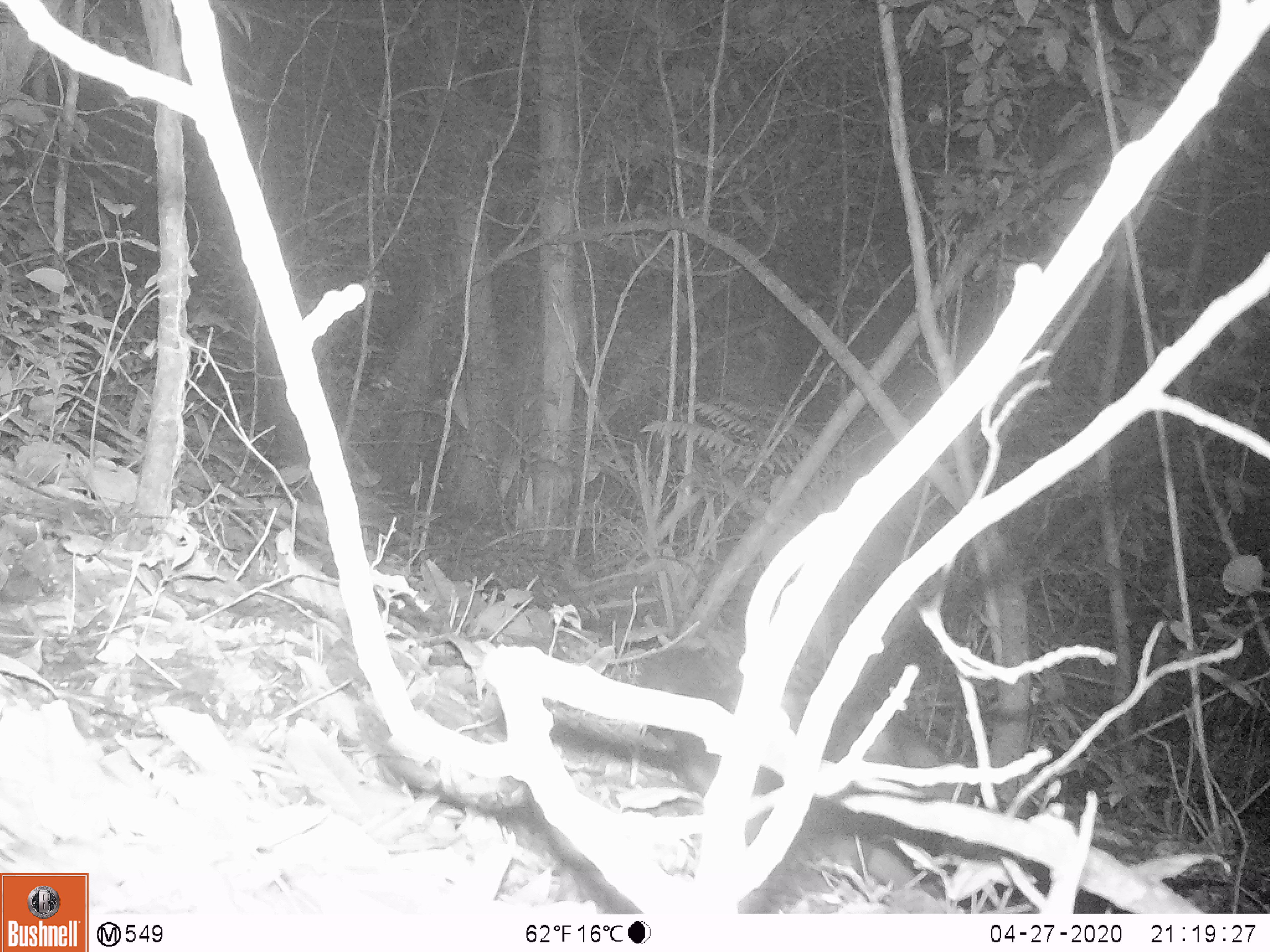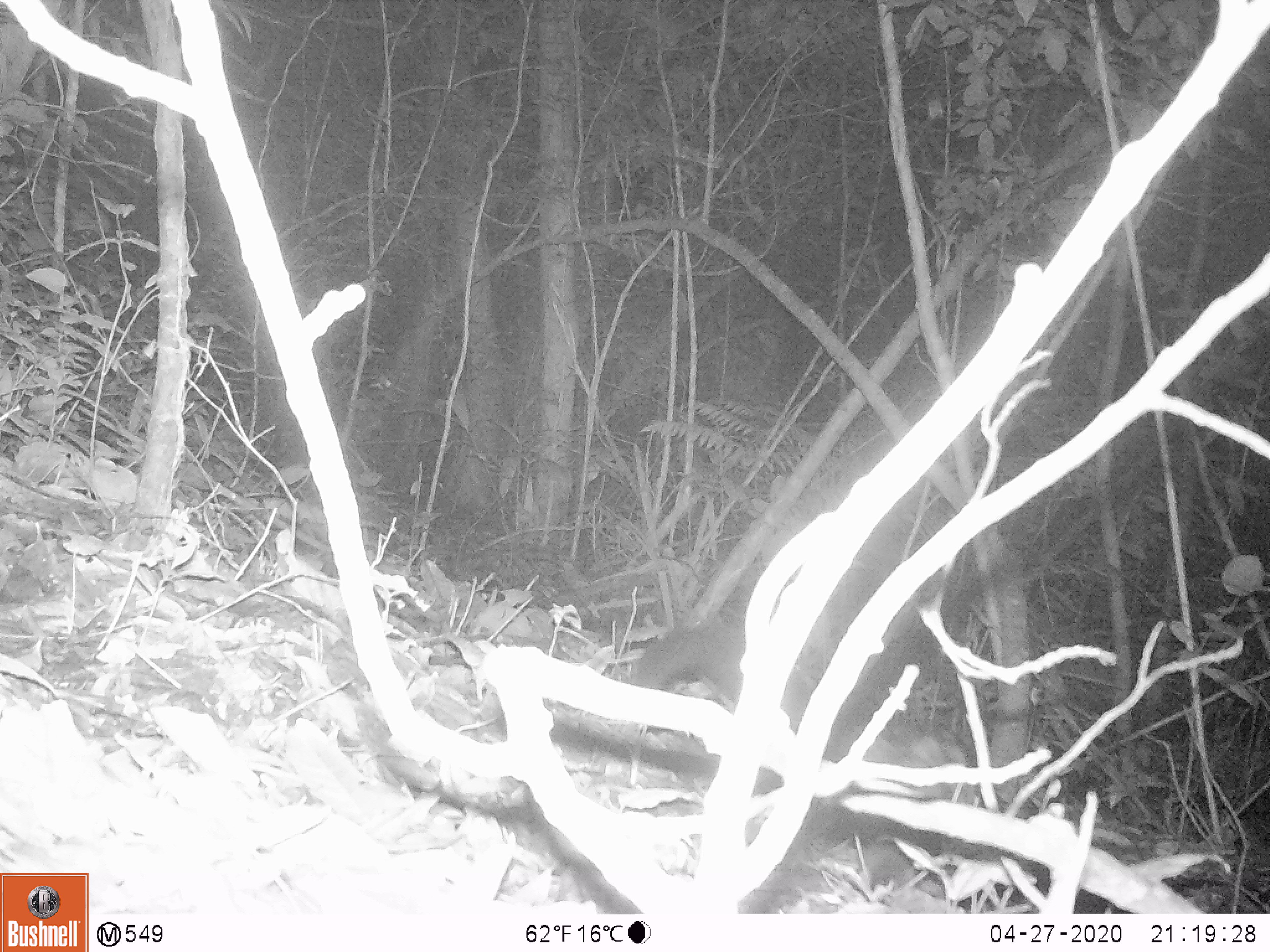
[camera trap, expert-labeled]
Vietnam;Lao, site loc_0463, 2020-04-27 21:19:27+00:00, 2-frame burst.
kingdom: Animalia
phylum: Chordata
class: Mammalia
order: Carnivora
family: Viverridae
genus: Paradoxurus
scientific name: Paradoxurus hermaphroditus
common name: common palm civet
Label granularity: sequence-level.